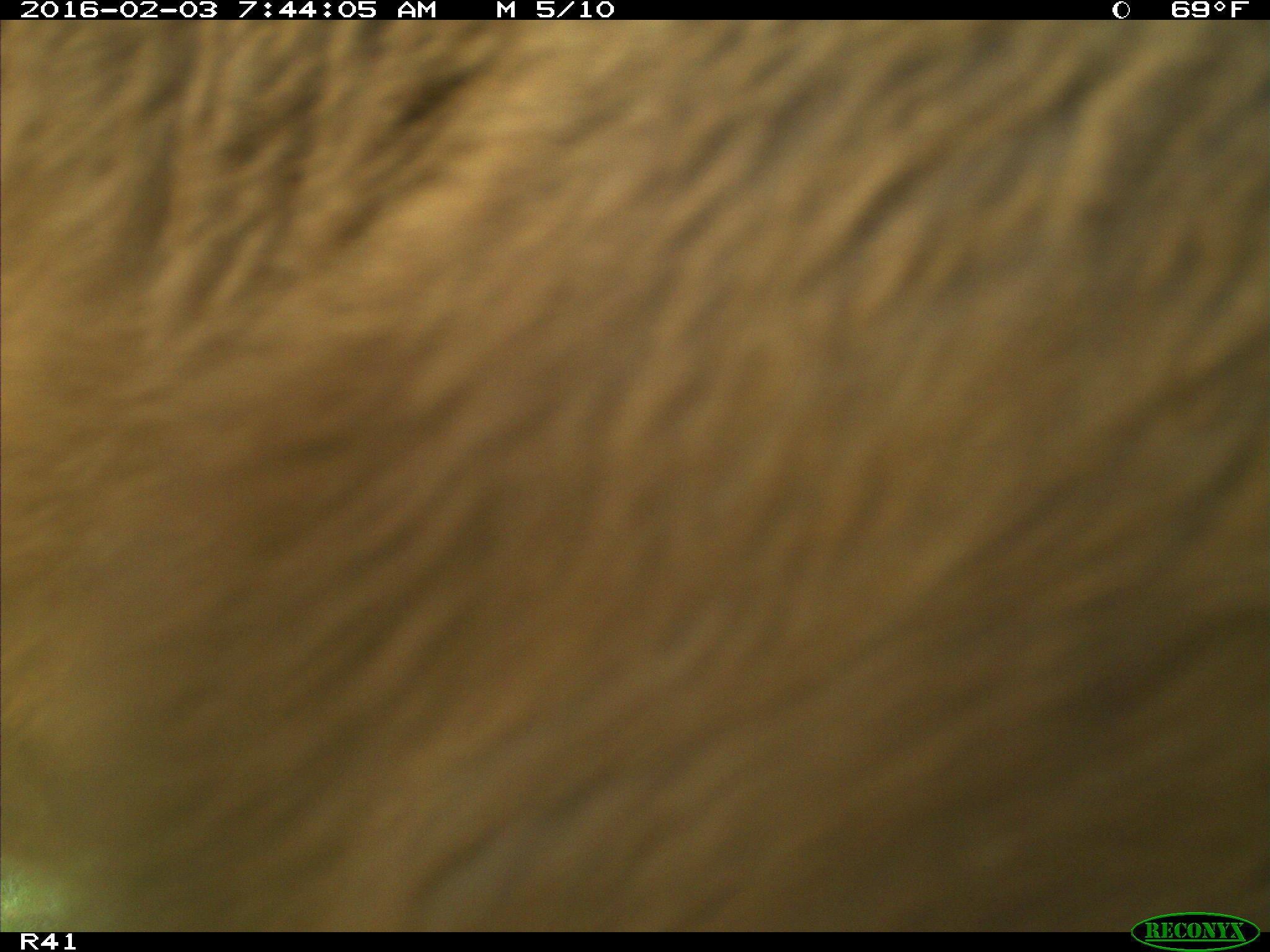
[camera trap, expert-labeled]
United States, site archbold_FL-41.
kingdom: Animalia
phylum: Chordata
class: Mammalia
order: Artiodactyla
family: Bovidae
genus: Bos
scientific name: Bos taurus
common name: domestic cow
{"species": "Bos taurus (domestic cow)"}